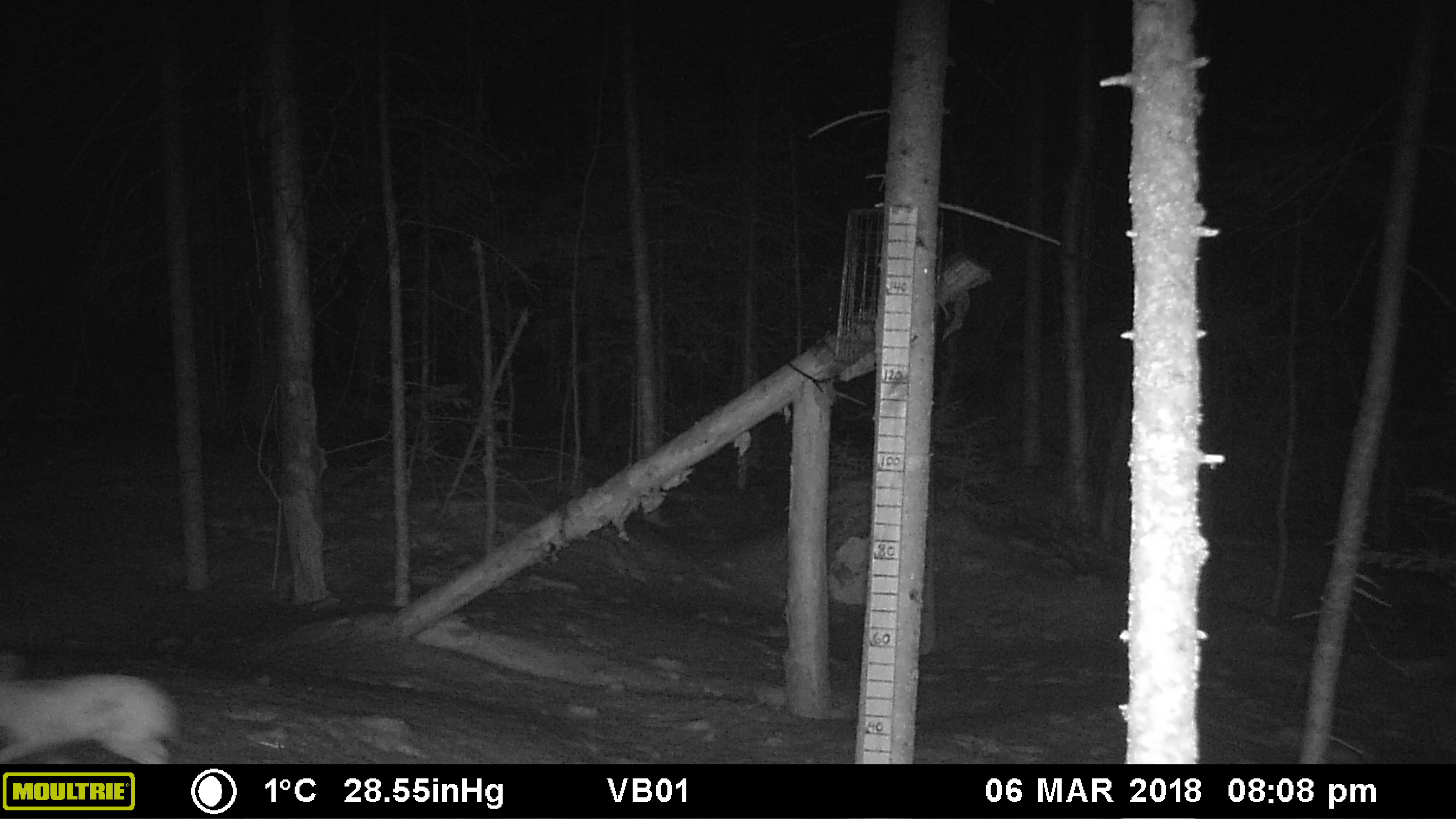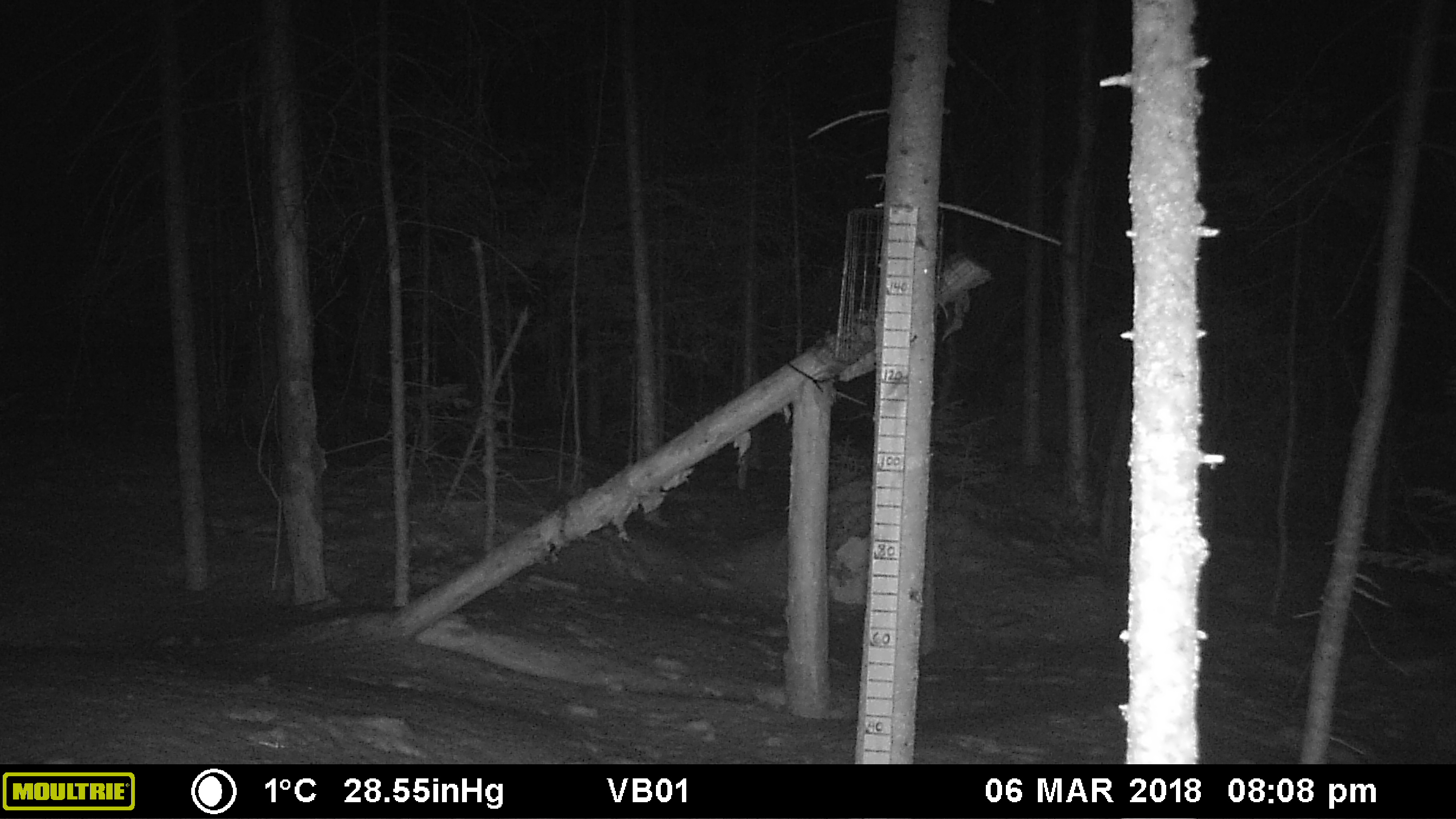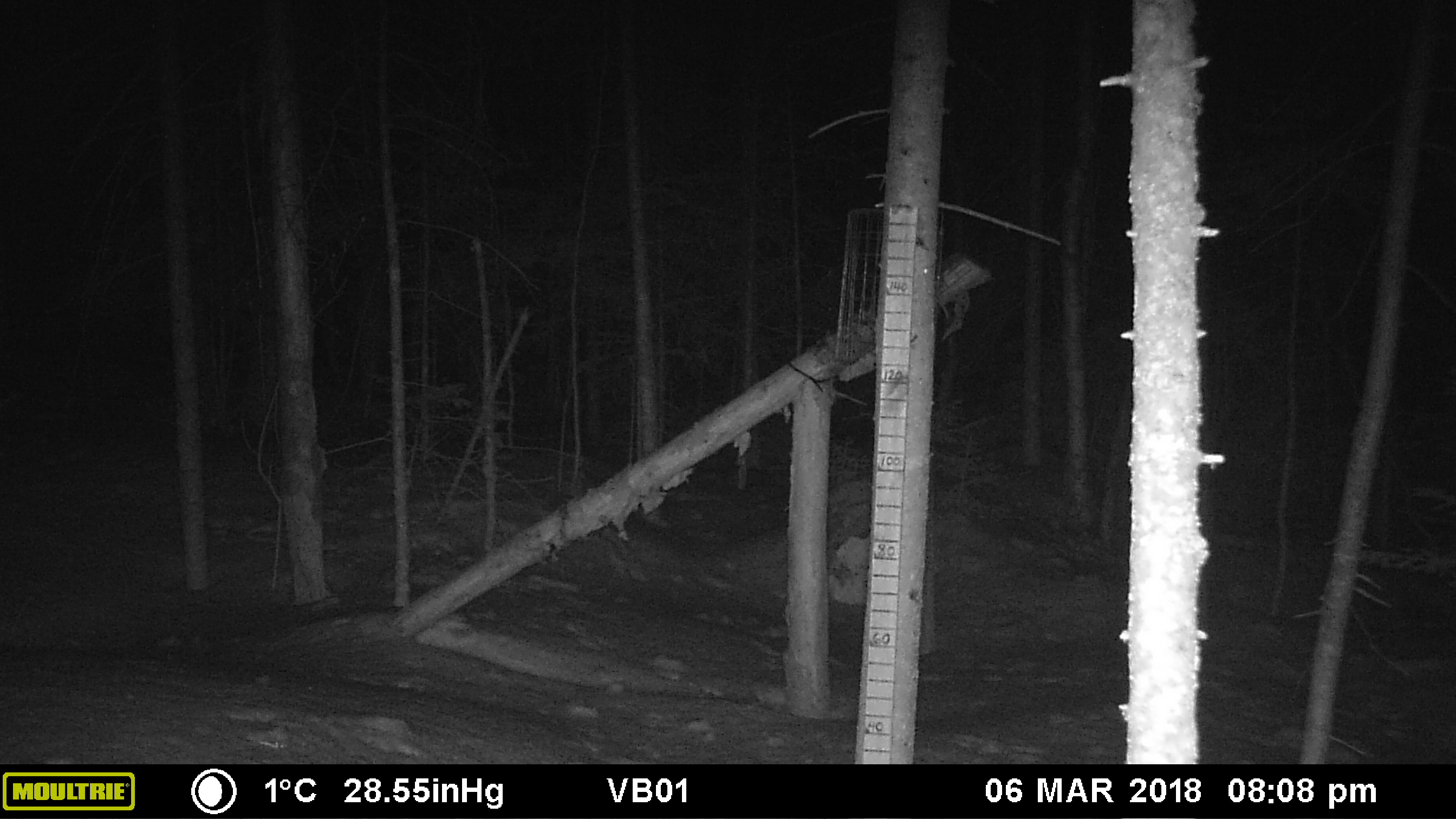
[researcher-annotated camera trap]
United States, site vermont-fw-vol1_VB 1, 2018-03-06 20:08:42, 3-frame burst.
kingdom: Animalia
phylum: Chordata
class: Mammalia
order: Lagomorpha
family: Leporidae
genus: Lepus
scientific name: Lepus americanus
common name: snowshoe hare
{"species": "snowshoe hare (Lepus americanus)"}